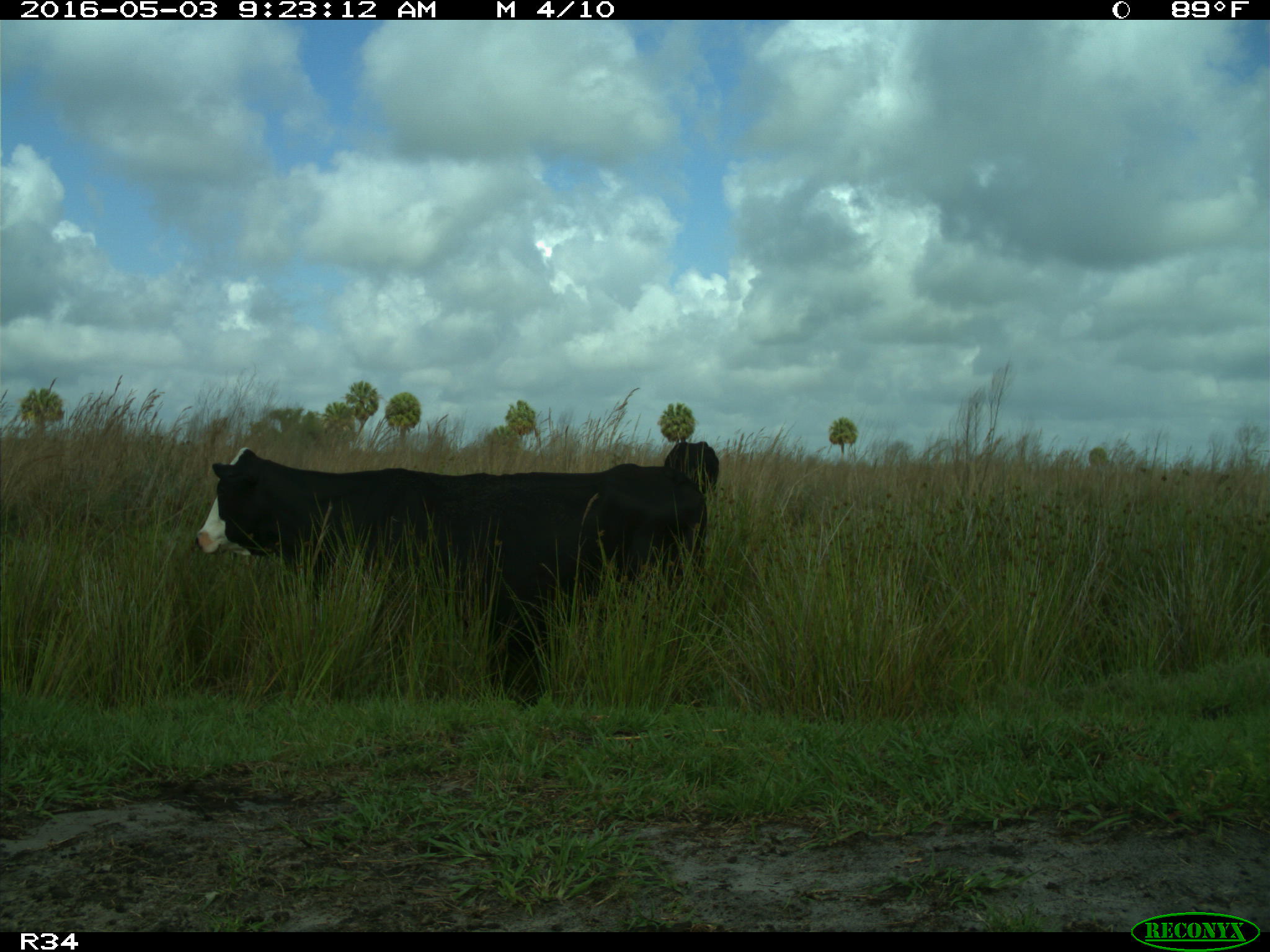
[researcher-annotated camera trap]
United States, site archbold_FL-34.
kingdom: Animalia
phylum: Chordata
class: Mammalia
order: Artiodactyla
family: Bovidae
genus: Bos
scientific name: Bos taurus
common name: domestic cow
Bos taurus (domestic cow).